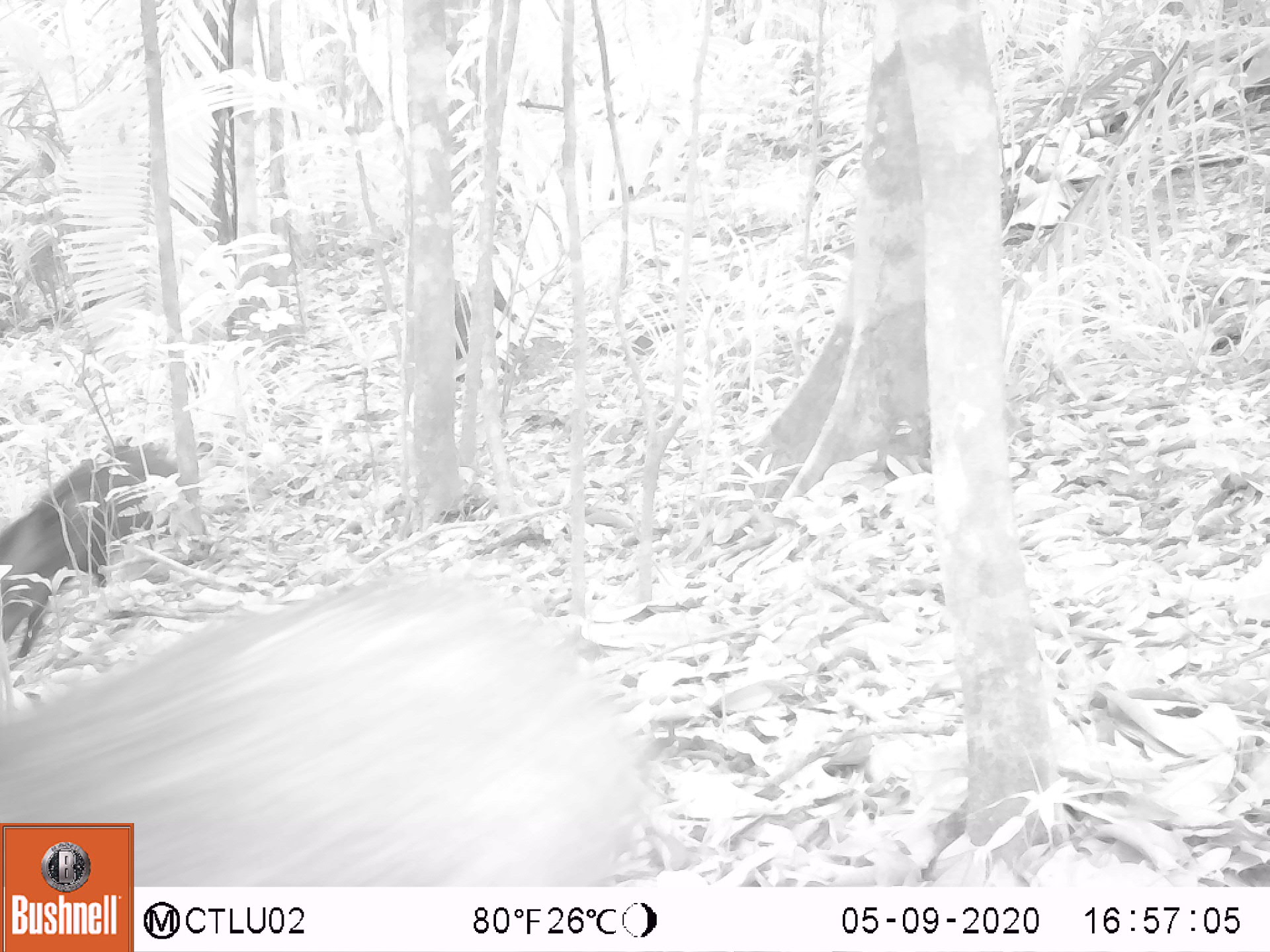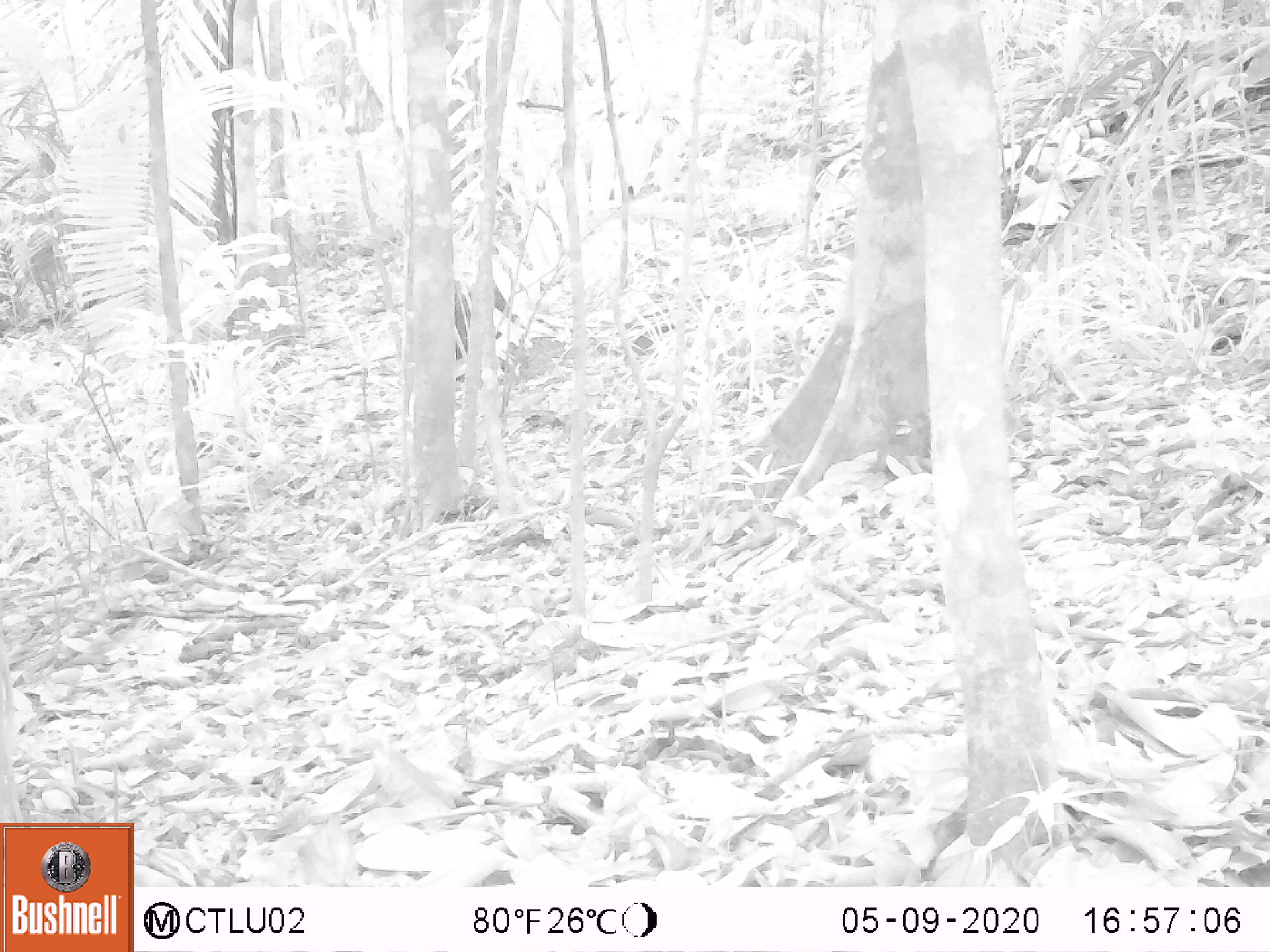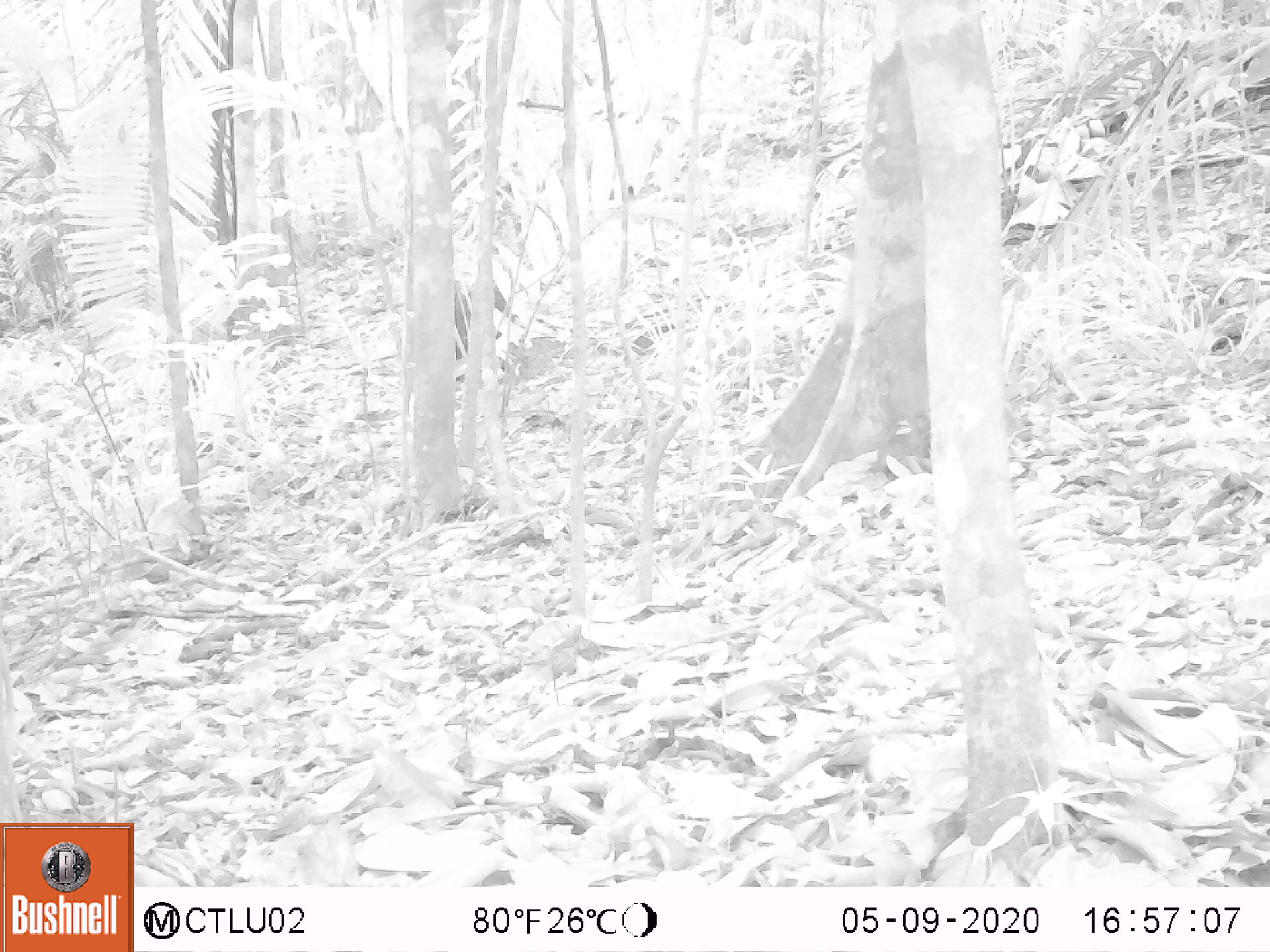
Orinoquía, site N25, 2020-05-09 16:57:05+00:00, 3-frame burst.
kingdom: Animalia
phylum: Chordata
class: Mammalia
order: Artiodactyla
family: Tayassuidae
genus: Pecari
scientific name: Pecari tajacu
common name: collared peccary